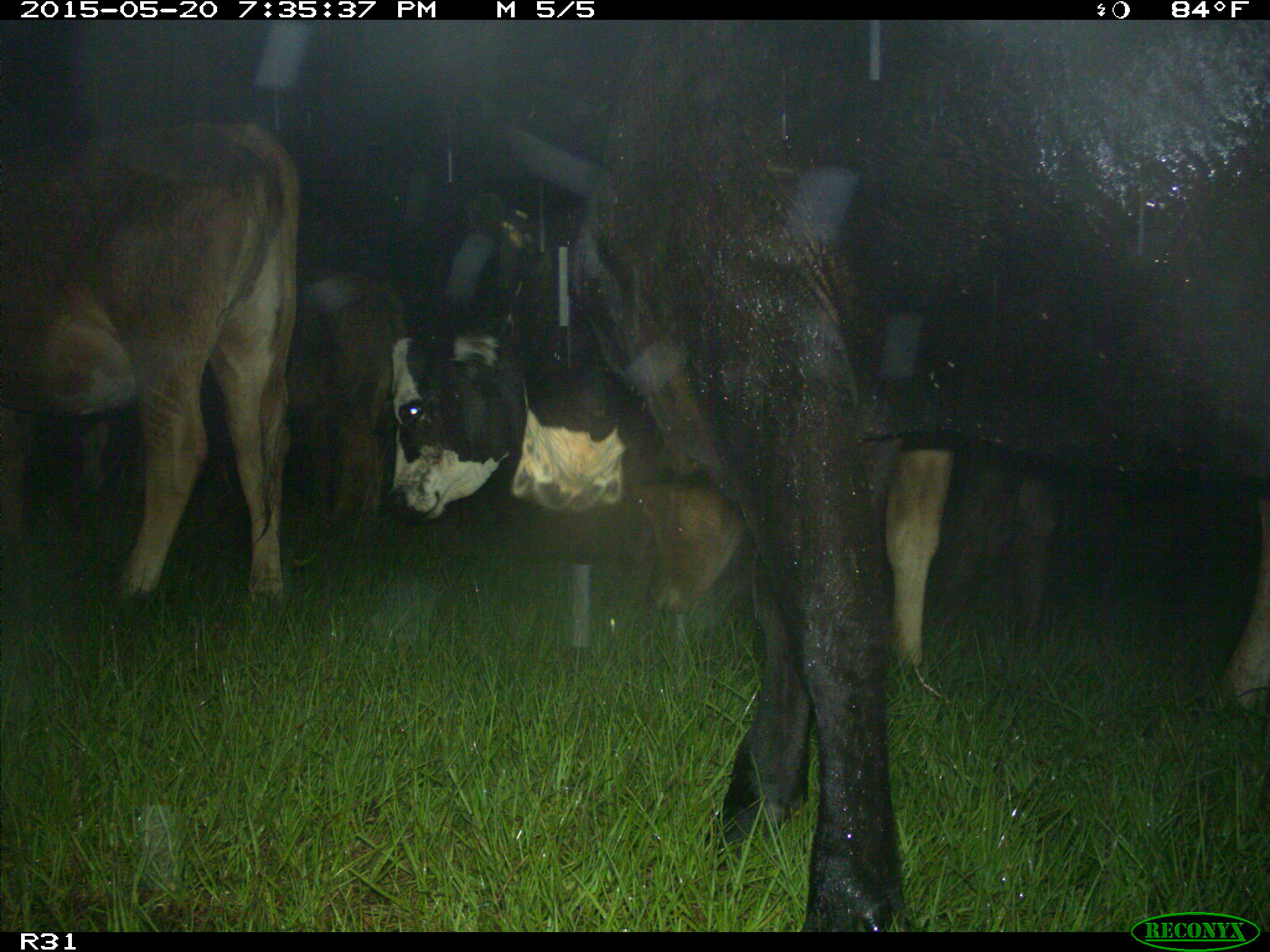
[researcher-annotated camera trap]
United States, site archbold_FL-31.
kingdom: Animalia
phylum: Chordata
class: Mammalia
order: Artiodactyla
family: Bovidae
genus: Bos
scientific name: Bos taurus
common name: domestic cow